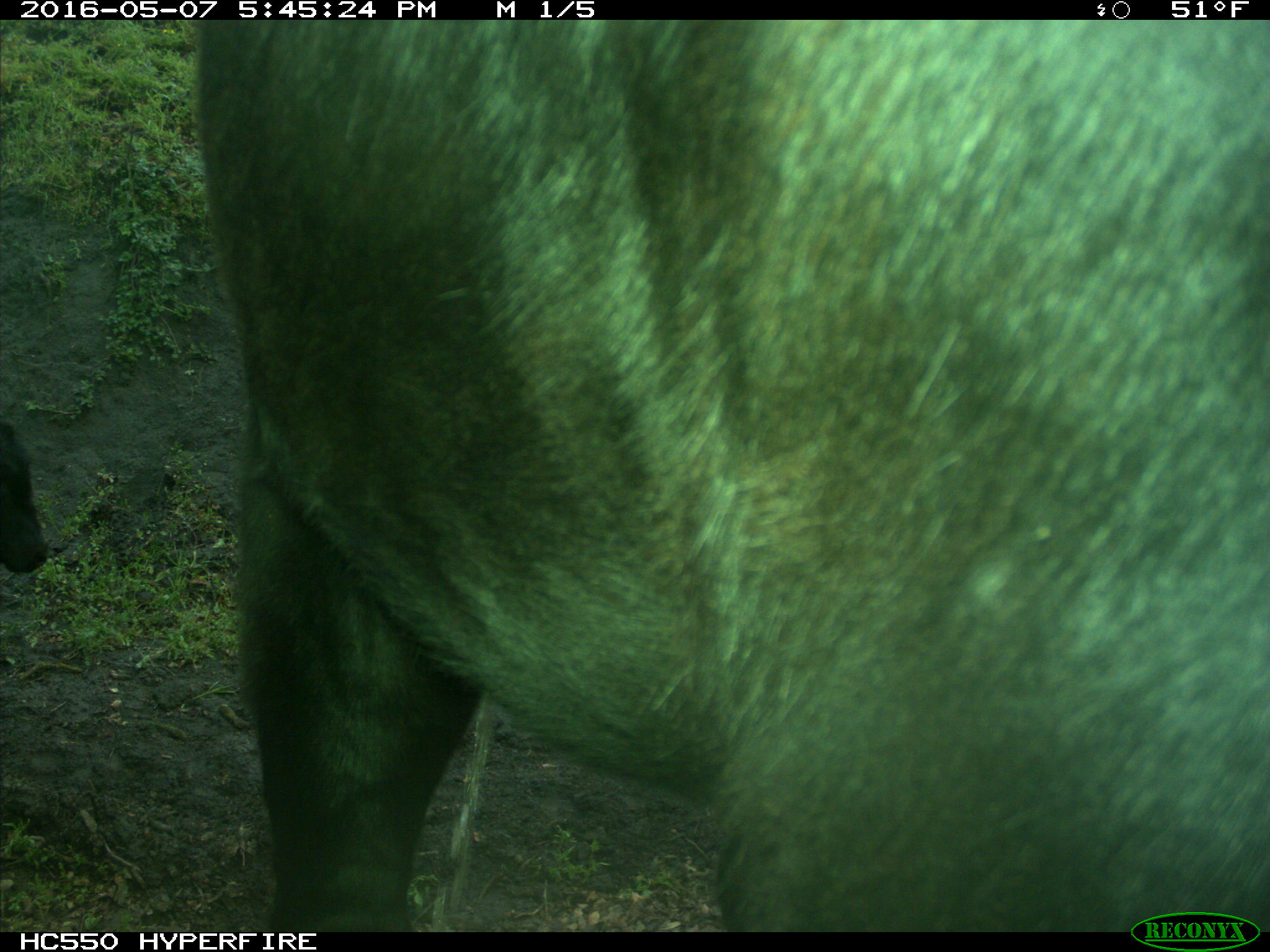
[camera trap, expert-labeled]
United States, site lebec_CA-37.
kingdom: Animalia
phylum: Chordata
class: Mammalia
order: Artiodactyla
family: Bovidae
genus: Bos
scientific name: Bos taurus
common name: domestic cow